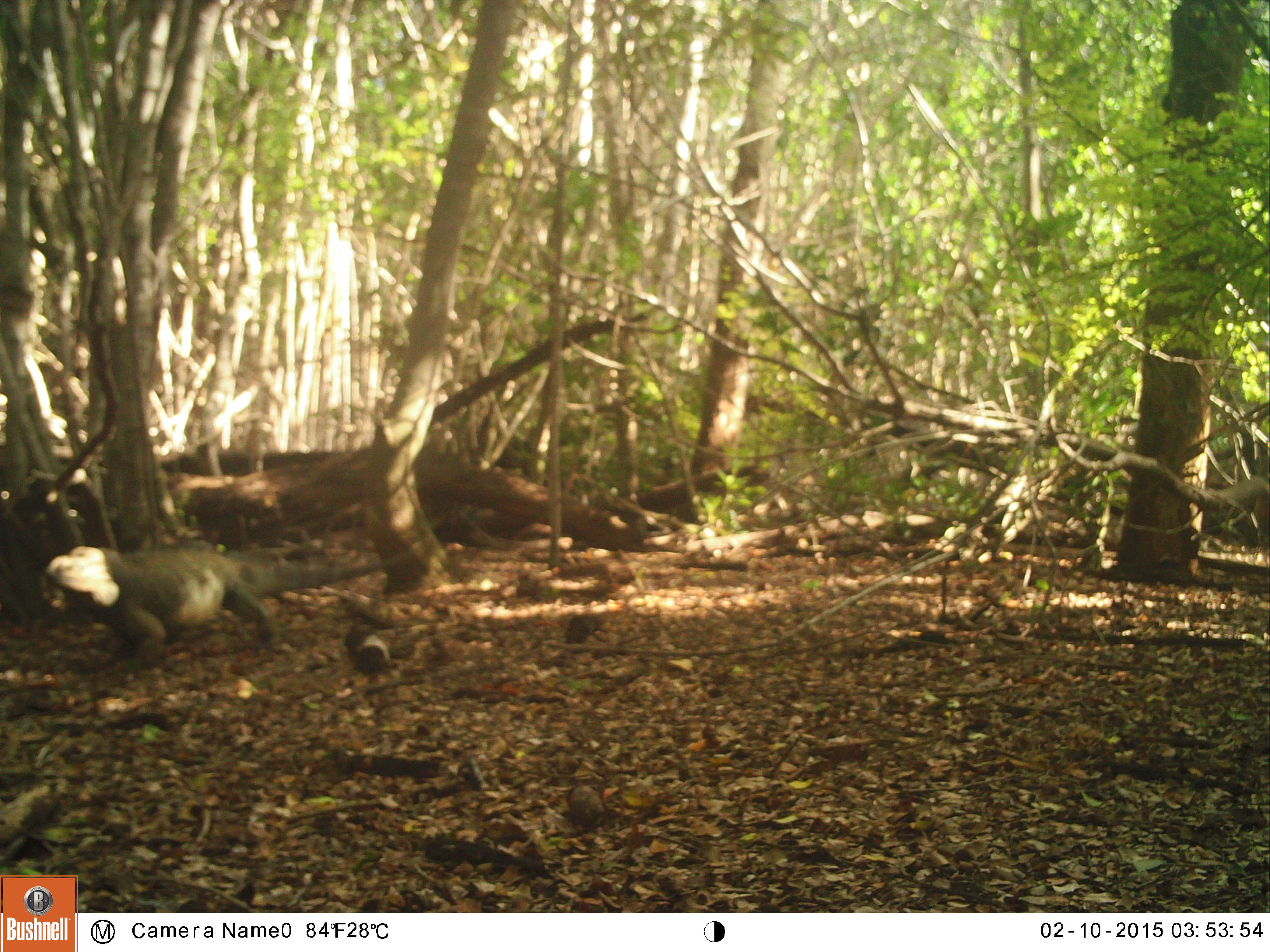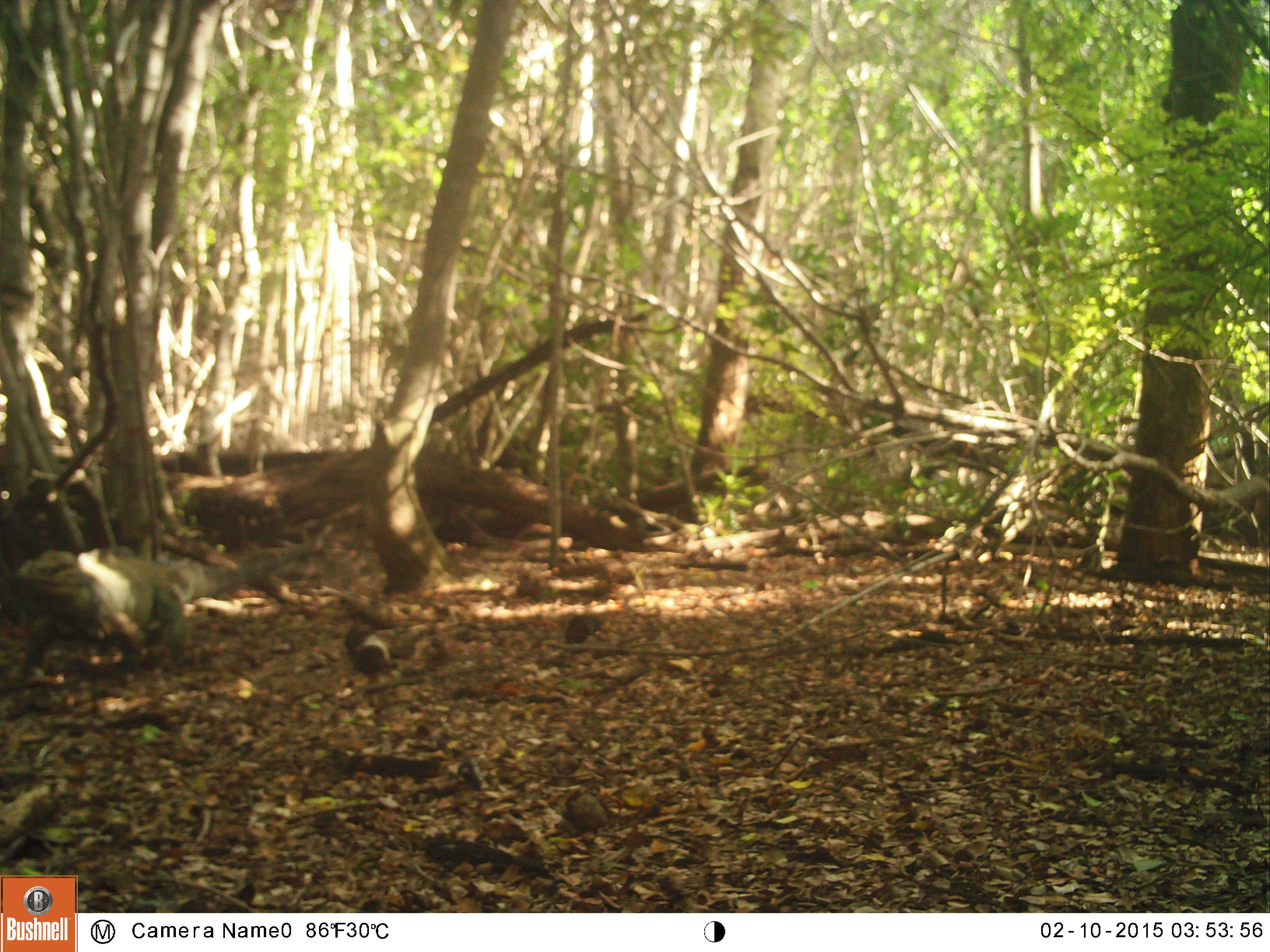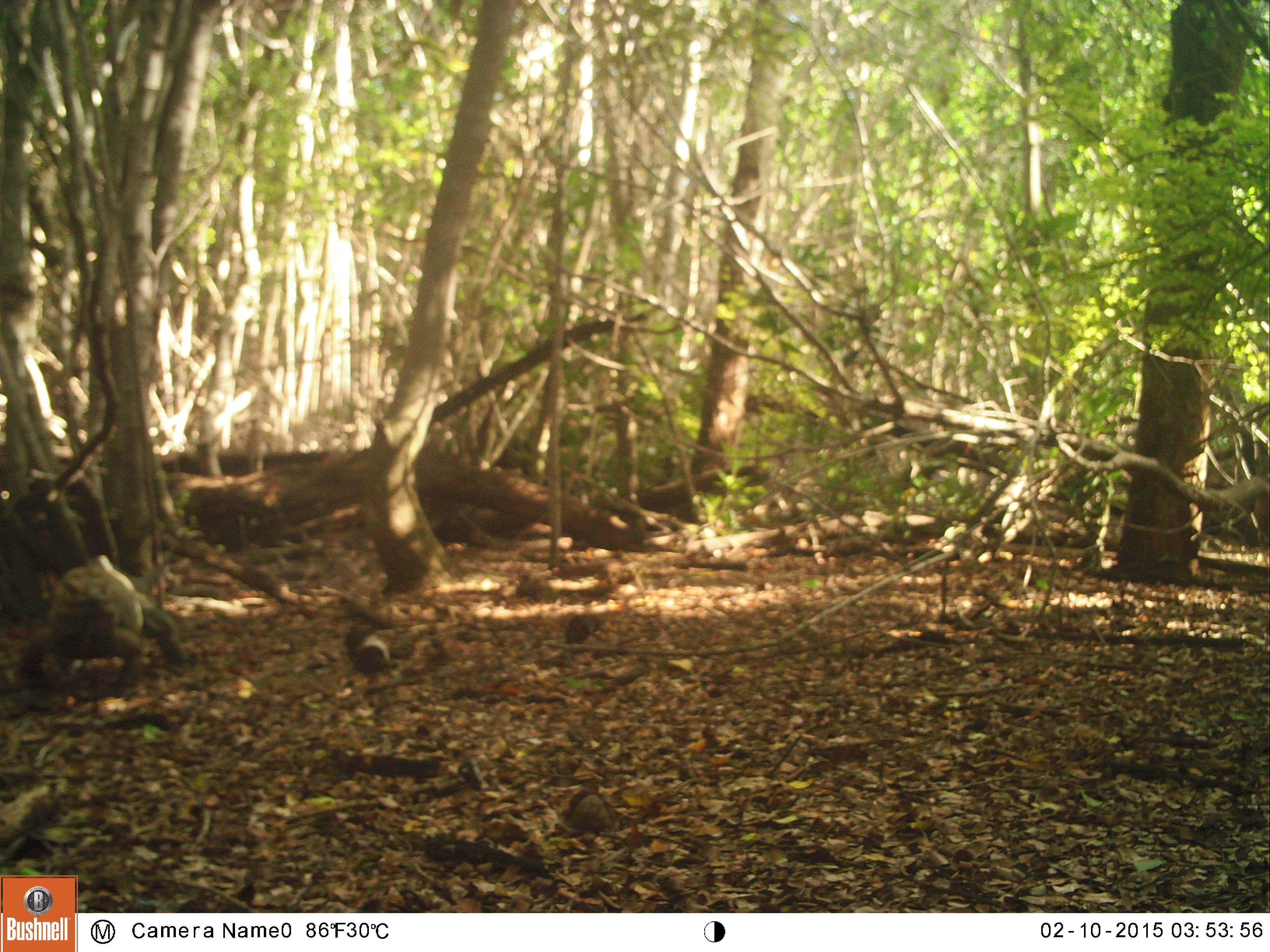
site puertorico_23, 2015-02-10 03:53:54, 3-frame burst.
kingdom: Animalia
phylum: Chordata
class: Reptilia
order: Squamata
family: Iguanidae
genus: Iguana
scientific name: Iguana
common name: typical iguanas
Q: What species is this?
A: Iguana (typical iguanas).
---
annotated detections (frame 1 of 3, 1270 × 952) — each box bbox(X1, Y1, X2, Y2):
iguana: bbox(39, 539, 383, 671)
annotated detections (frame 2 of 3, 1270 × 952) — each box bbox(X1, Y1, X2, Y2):
iguana: bbox(1, 540, 207, 677)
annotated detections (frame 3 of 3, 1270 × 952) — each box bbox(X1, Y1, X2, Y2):
iguana: bbox(0, 538, 190, 701)